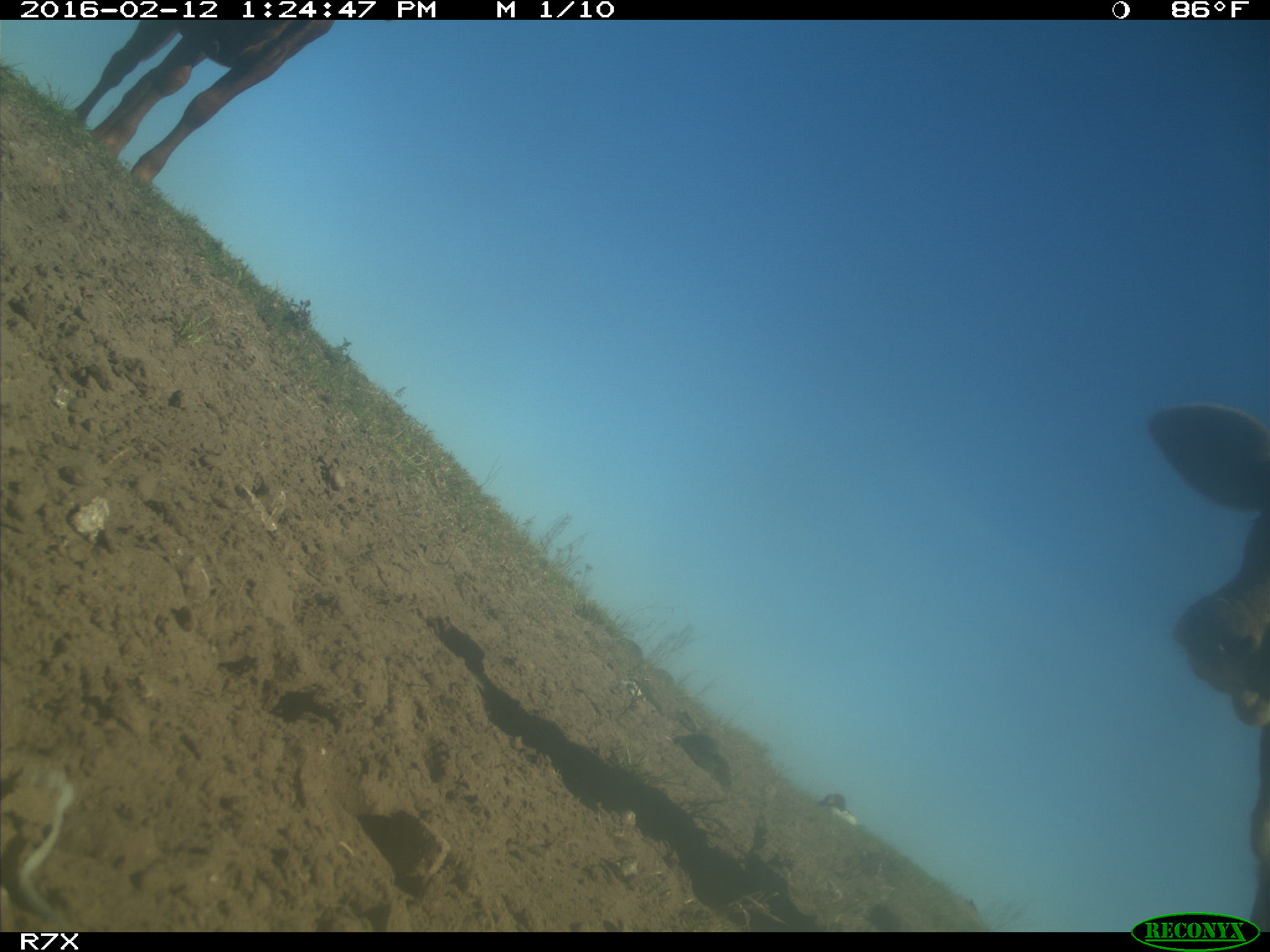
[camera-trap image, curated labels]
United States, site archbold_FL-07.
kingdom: Animalia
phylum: Chordata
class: Mammalia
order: Artiodactyla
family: Bovidae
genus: Bos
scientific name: Bos taurus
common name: domestic cow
Bos taurus (domestic cow).